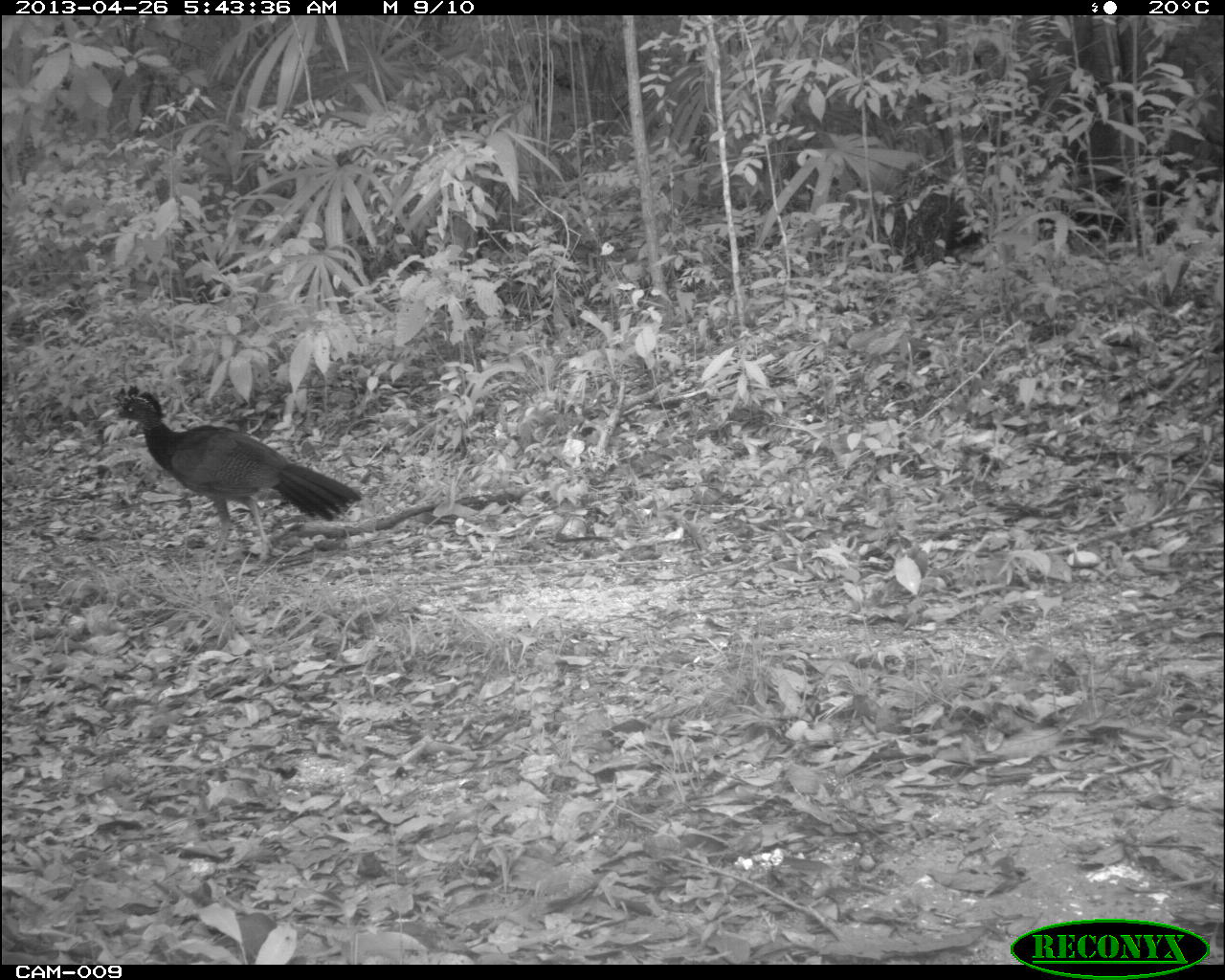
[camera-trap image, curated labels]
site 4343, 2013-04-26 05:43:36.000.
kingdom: Animalia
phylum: Chordata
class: Aves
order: Galliformes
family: Cracidae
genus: Crax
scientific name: Crax rubra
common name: great curassow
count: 1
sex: female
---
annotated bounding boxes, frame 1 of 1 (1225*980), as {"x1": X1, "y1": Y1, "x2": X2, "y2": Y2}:
crax rubra: {"x1": 111, "y1": 383, "x2": 362, "y2": 569}